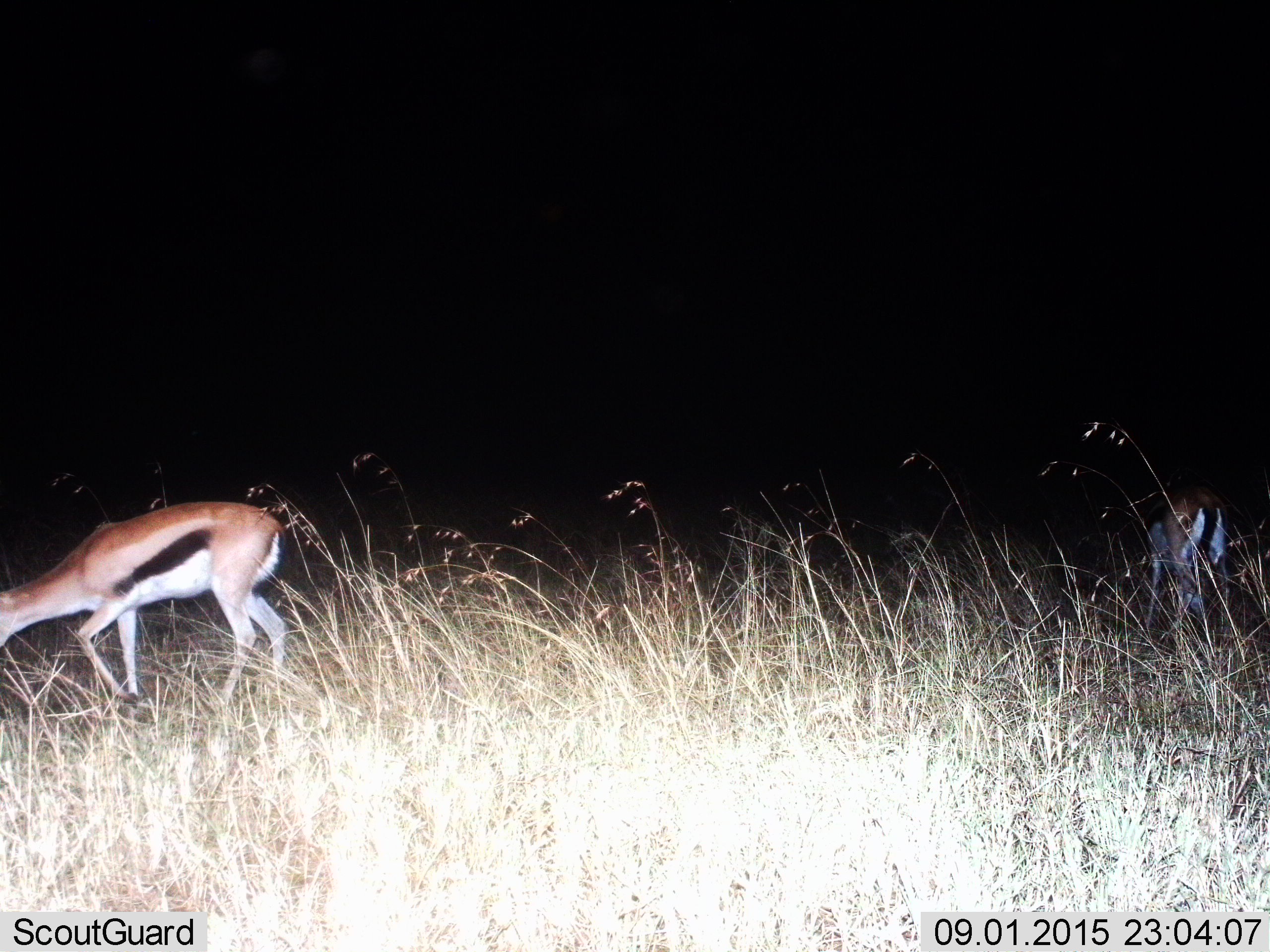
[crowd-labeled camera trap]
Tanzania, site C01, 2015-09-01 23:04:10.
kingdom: Animalia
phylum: Chordata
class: Mammalia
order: Artiodactyla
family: Bovidae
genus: Eudorcas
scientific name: Eudorcas thomsonii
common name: thomson's gazelle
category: gazellethomsons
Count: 2.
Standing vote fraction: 33%.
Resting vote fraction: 0%.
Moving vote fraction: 17%.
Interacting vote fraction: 0%.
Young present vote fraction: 6%.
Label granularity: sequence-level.